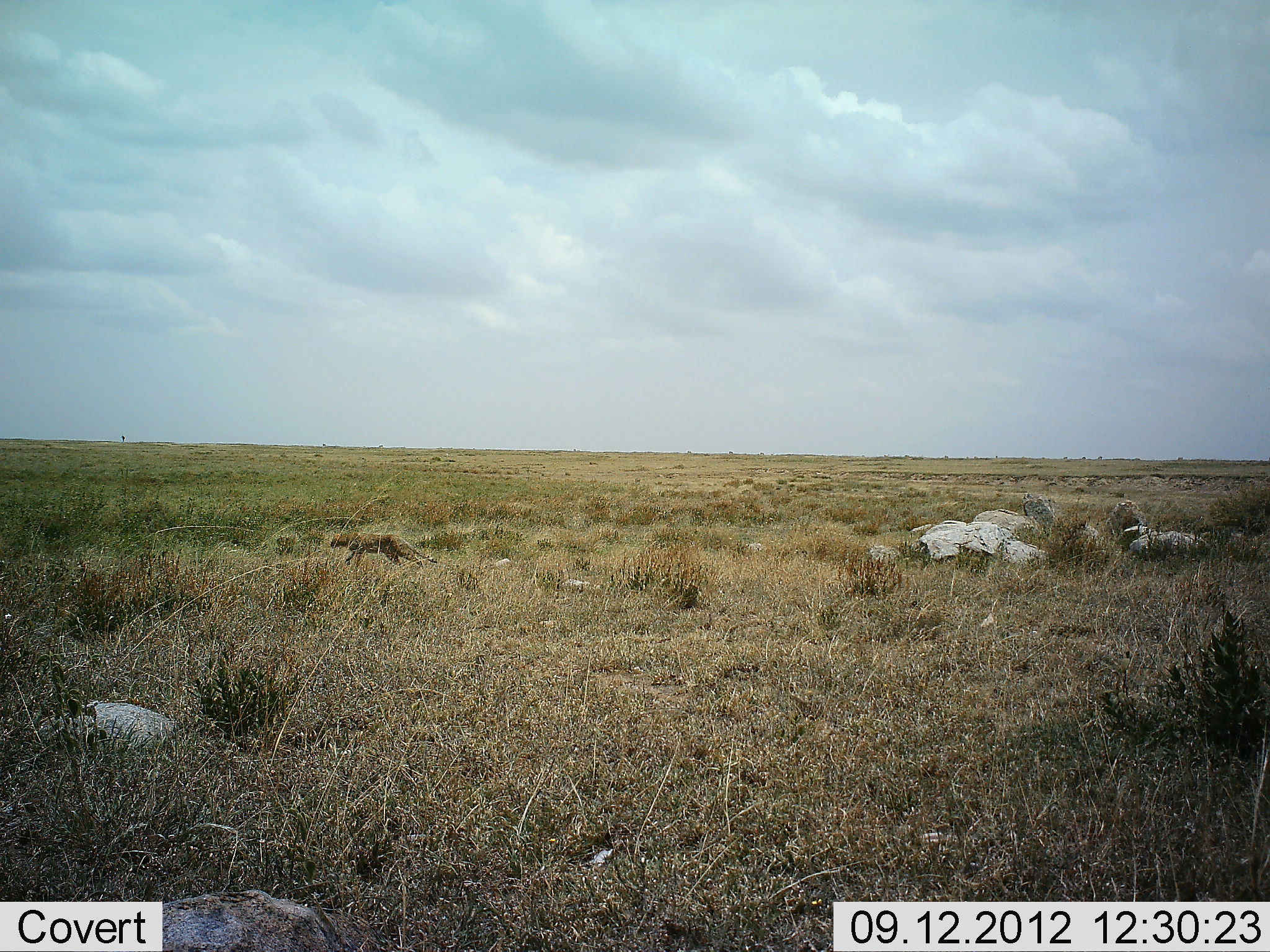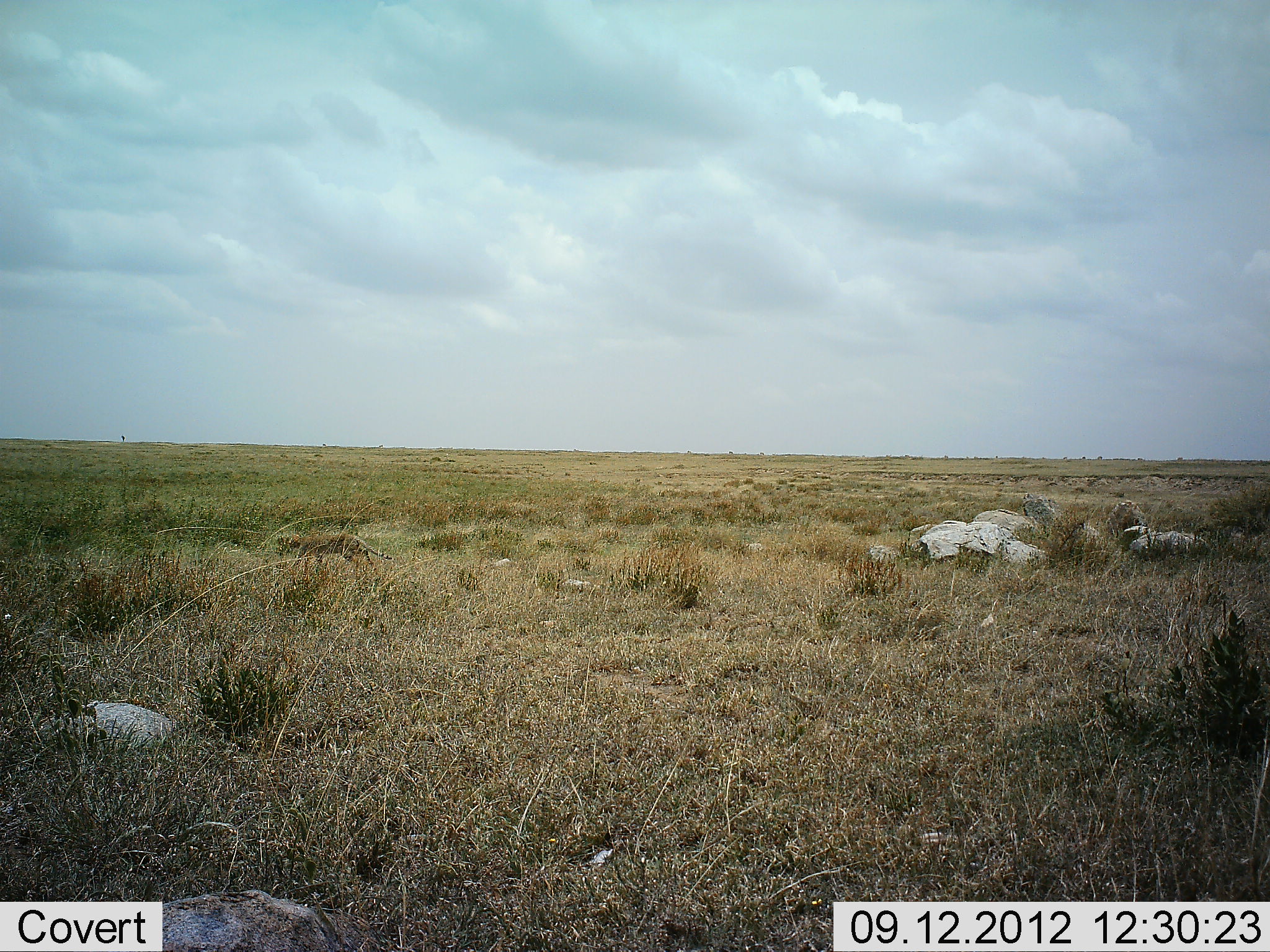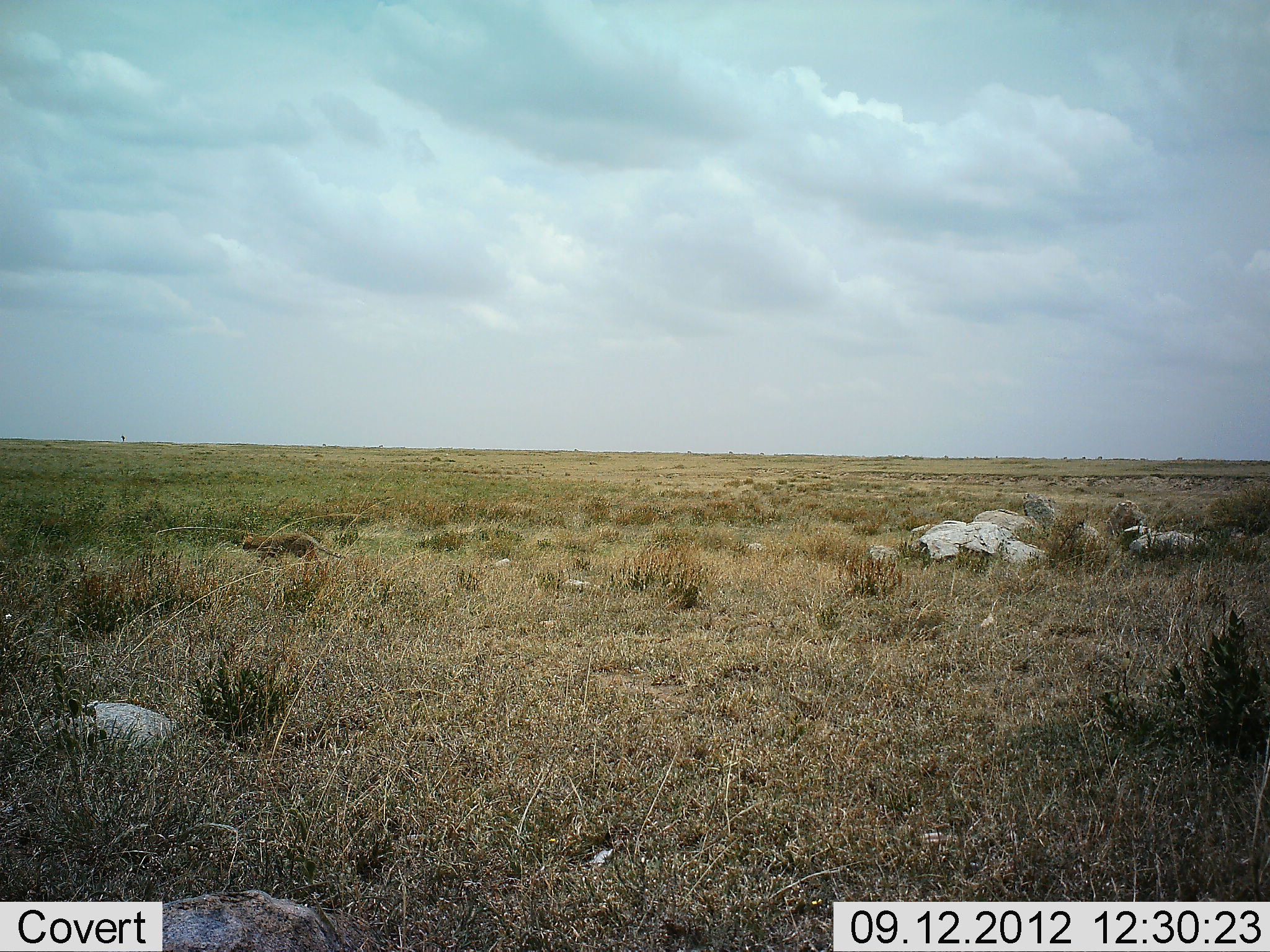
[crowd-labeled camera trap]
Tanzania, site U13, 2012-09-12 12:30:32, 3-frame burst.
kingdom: Animalia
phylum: Chordata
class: Mammalia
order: Carnivora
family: Felidae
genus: Acinonyx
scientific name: Acinonyx jubatus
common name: cheetah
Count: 1.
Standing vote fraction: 0%.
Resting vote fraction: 0%.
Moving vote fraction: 100%.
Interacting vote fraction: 0%.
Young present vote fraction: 0%.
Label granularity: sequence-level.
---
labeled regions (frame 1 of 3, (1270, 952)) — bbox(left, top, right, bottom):
animal: bbox(330, 531, 442, 574)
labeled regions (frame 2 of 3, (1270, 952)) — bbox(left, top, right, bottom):
animal: bbox(275, 533, 394, 582)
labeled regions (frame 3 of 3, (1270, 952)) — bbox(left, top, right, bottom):
animal: bbox(239, 530, 346, 579)